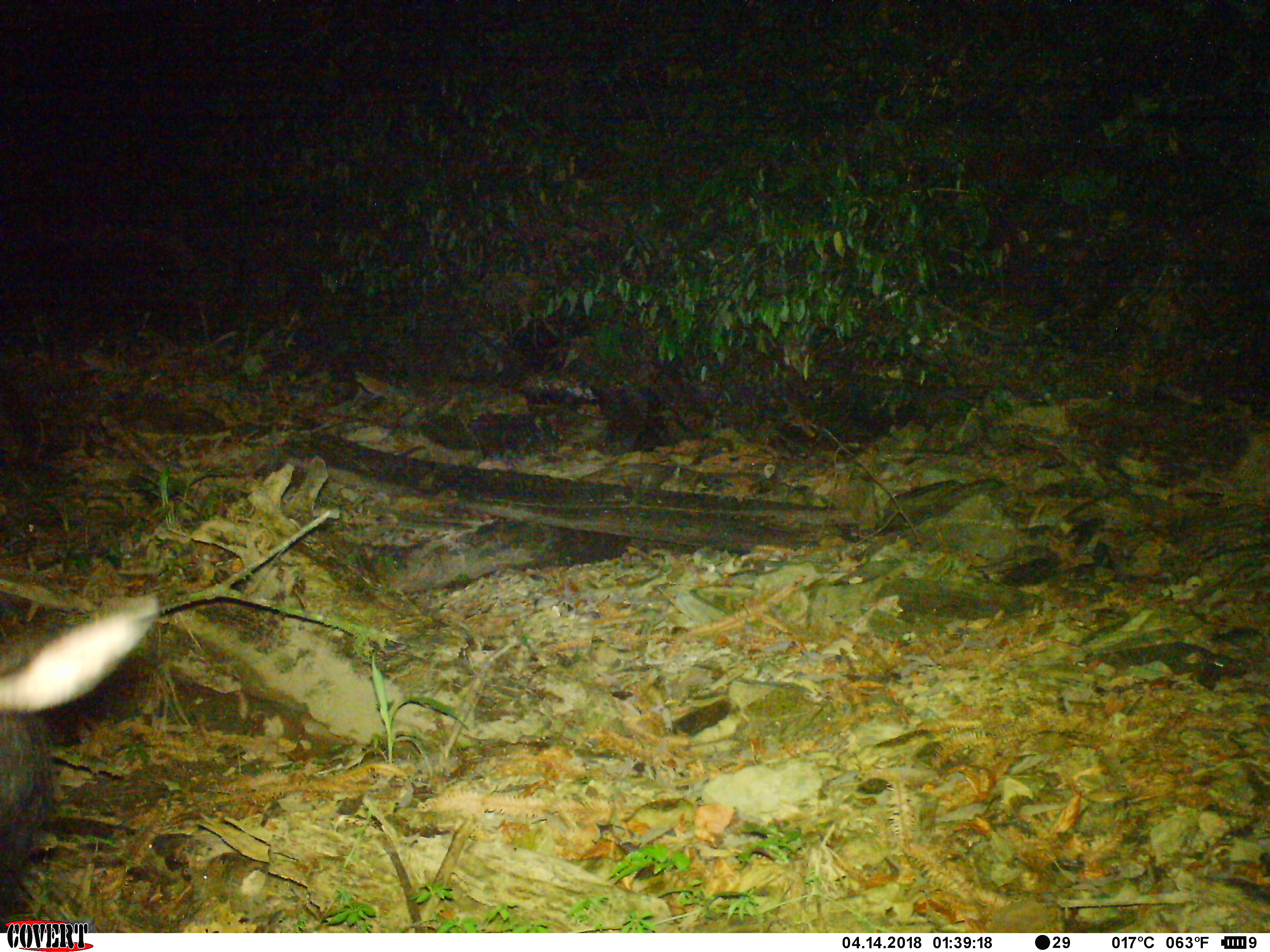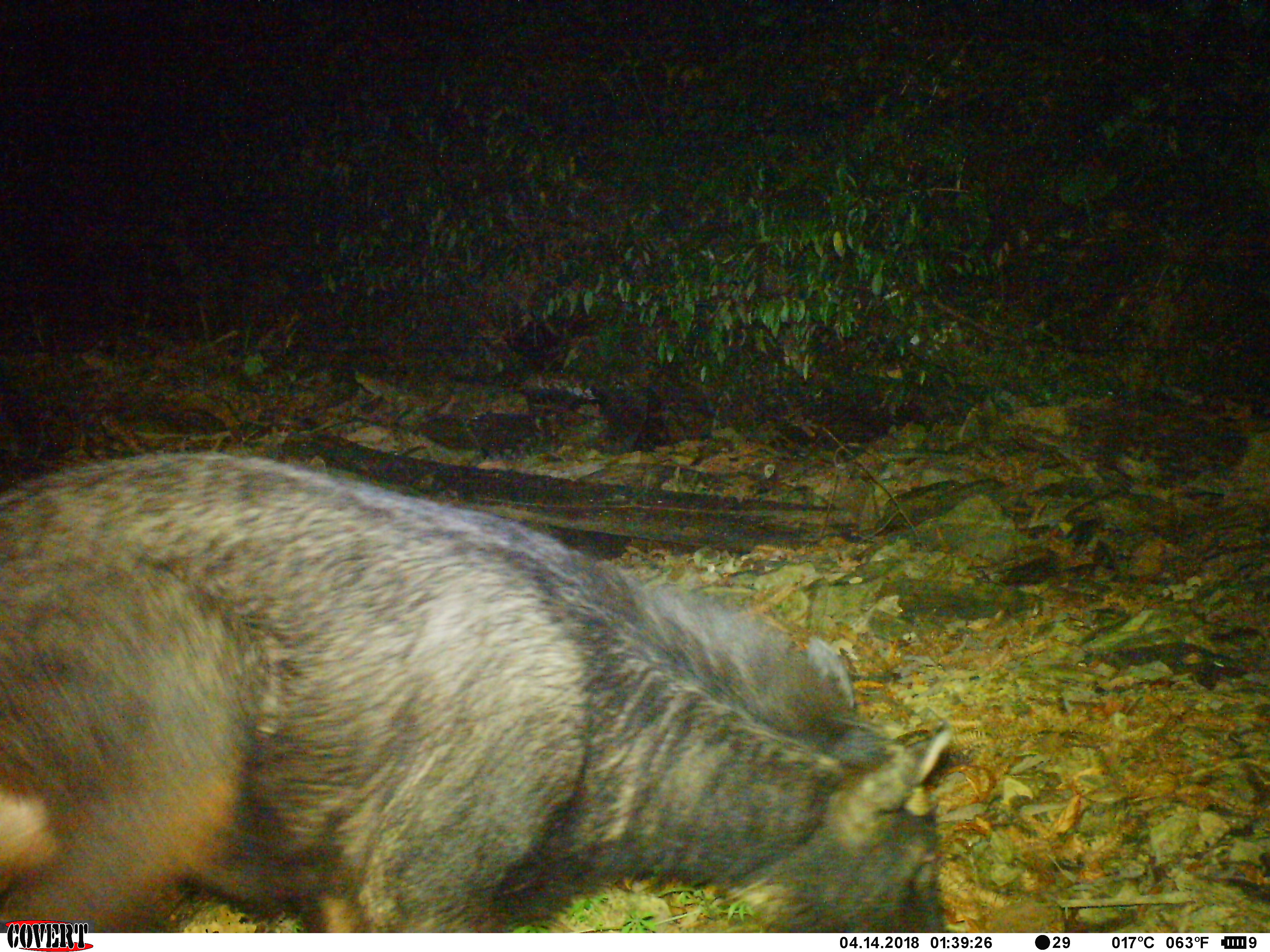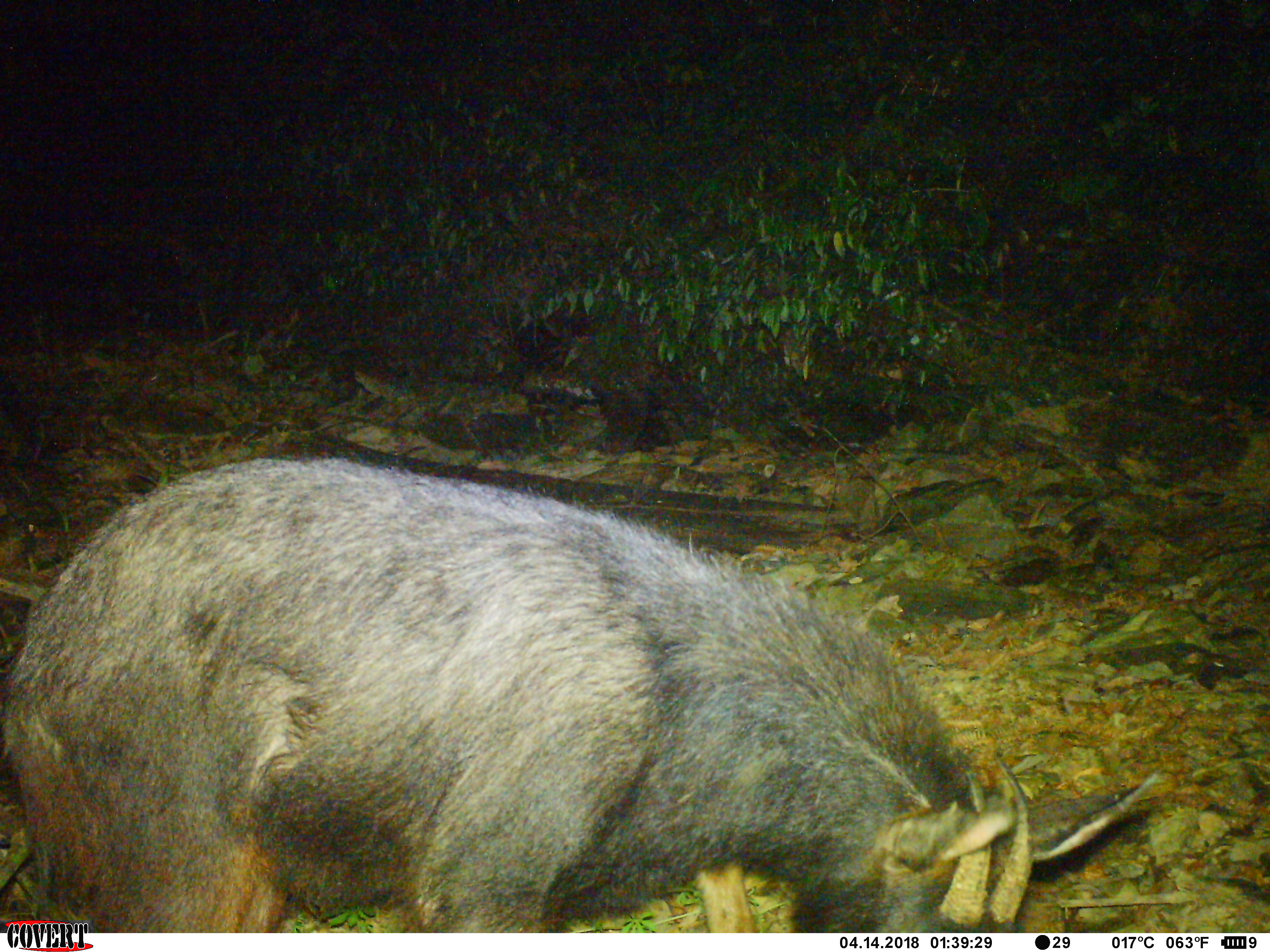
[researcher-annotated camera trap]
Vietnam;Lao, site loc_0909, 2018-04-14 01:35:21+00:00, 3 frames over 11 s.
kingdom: Animalia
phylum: Chordata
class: Mammalia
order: Artiodactyla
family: Bovidae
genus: Capricornis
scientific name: Capricornis sumatraensis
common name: chinese serow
Chinese serow (Capricornis sumatraensis). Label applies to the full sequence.